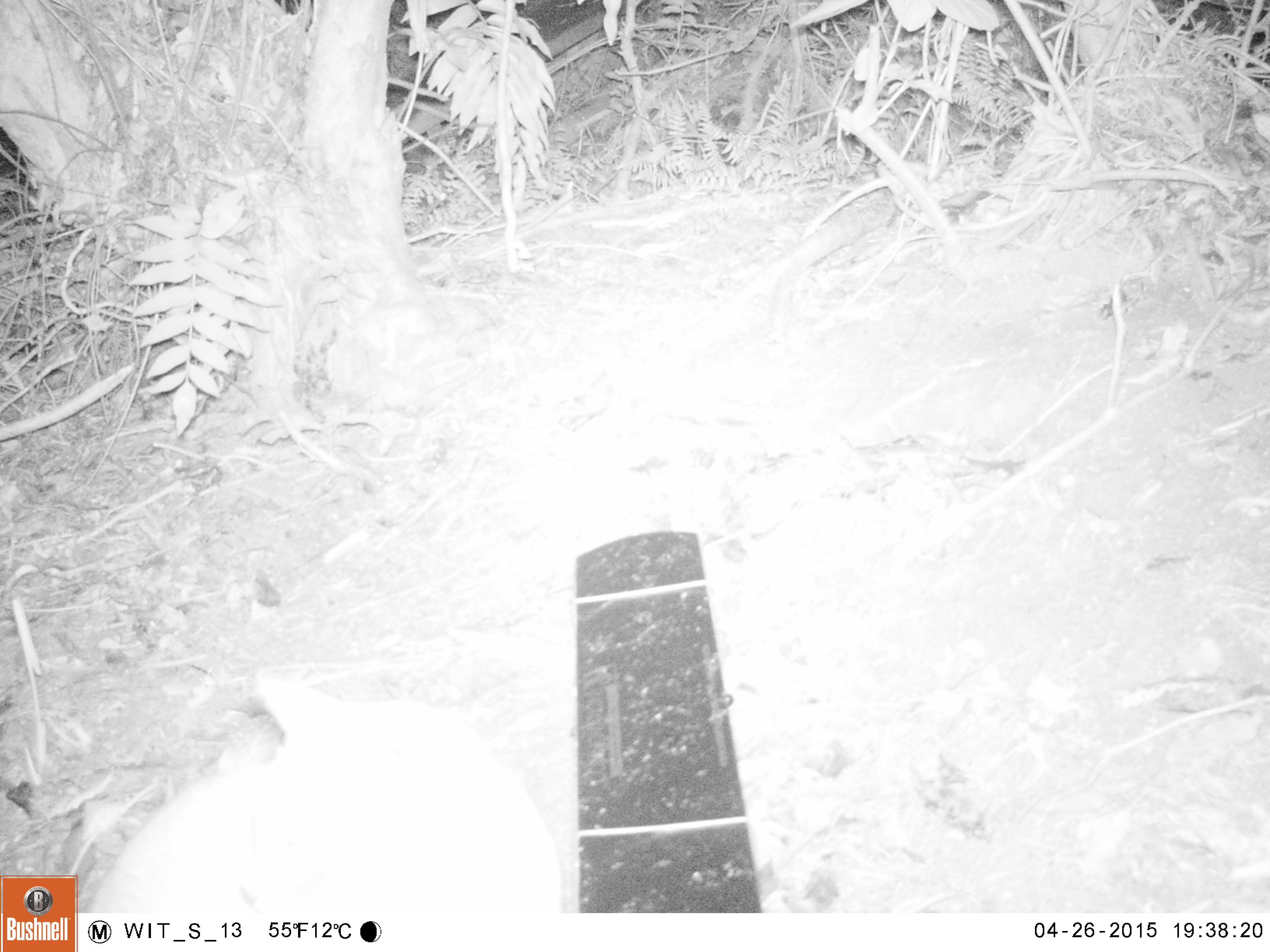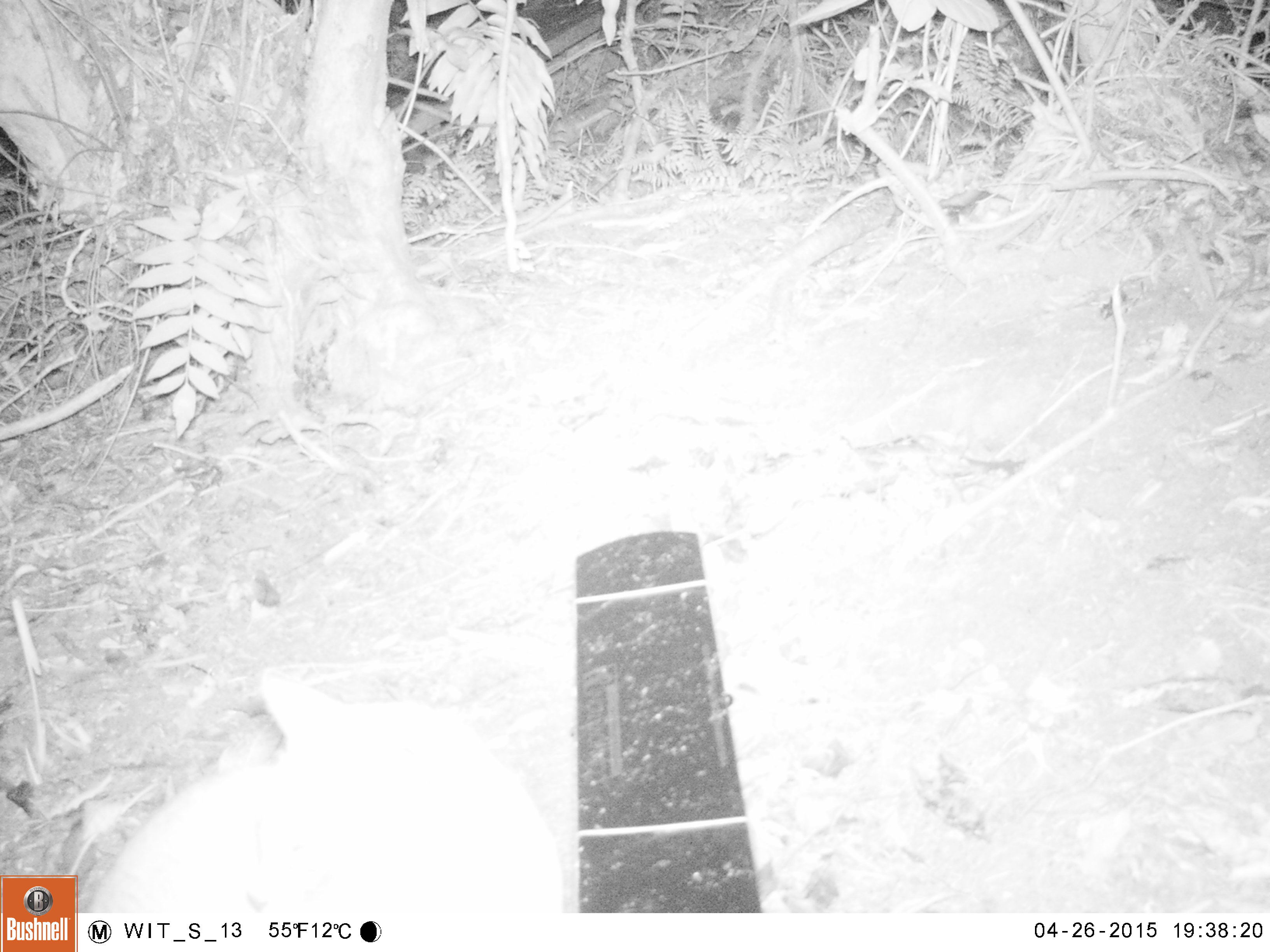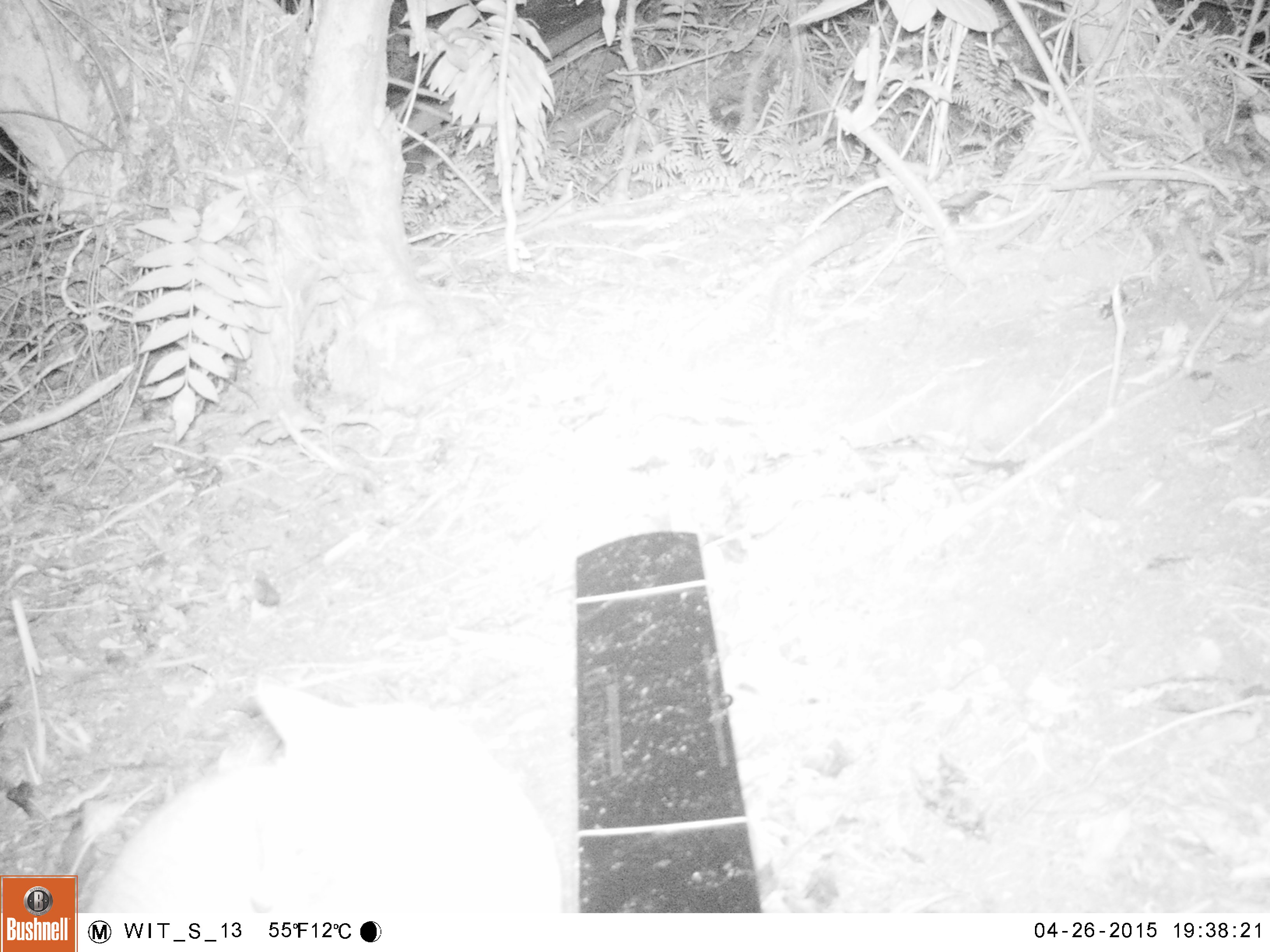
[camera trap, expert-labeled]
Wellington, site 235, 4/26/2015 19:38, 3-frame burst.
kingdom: Animalia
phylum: Chordata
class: Mammalia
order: Carnivora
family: Felidae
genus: Felis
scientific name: Felis catus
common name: cat